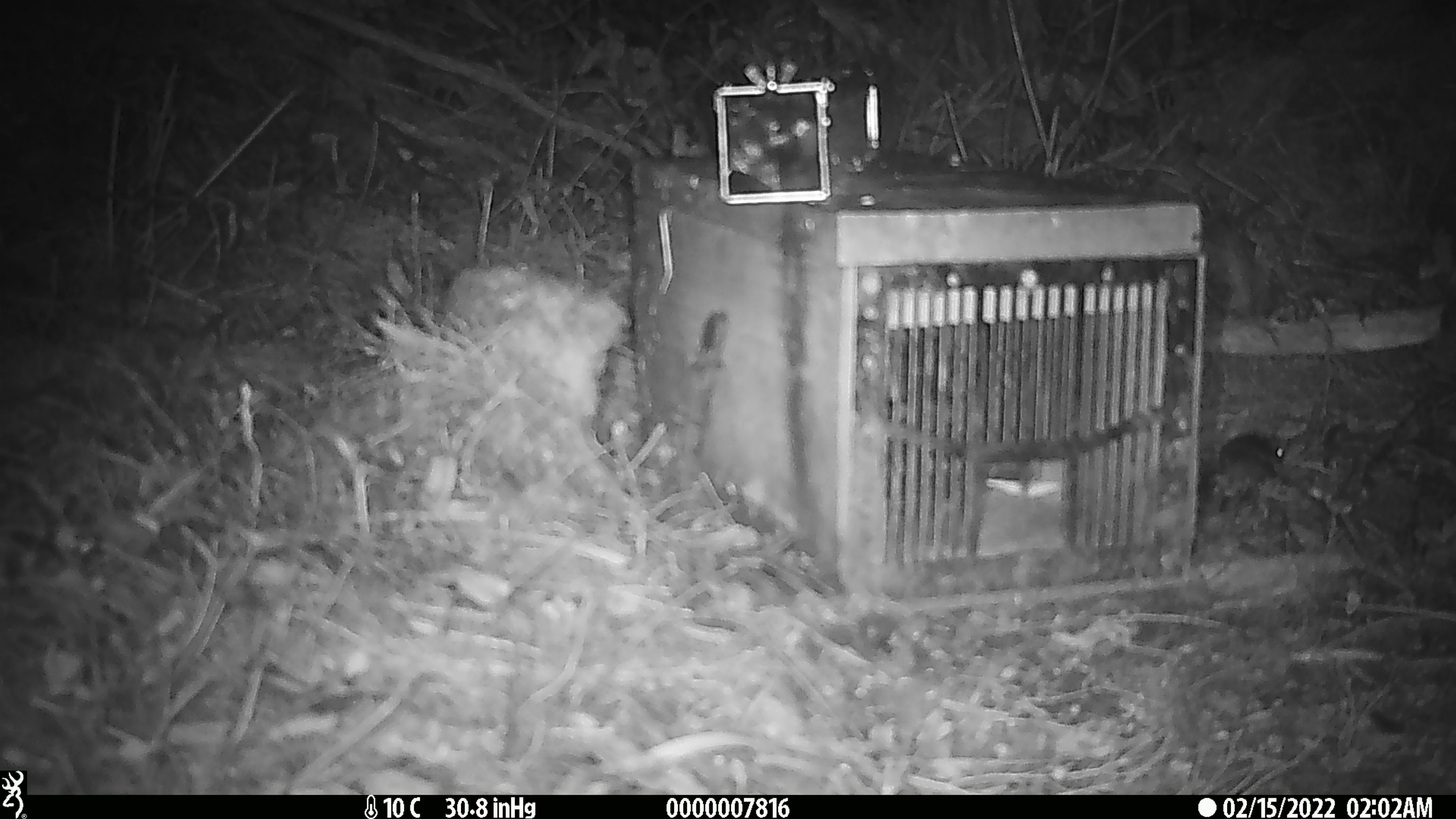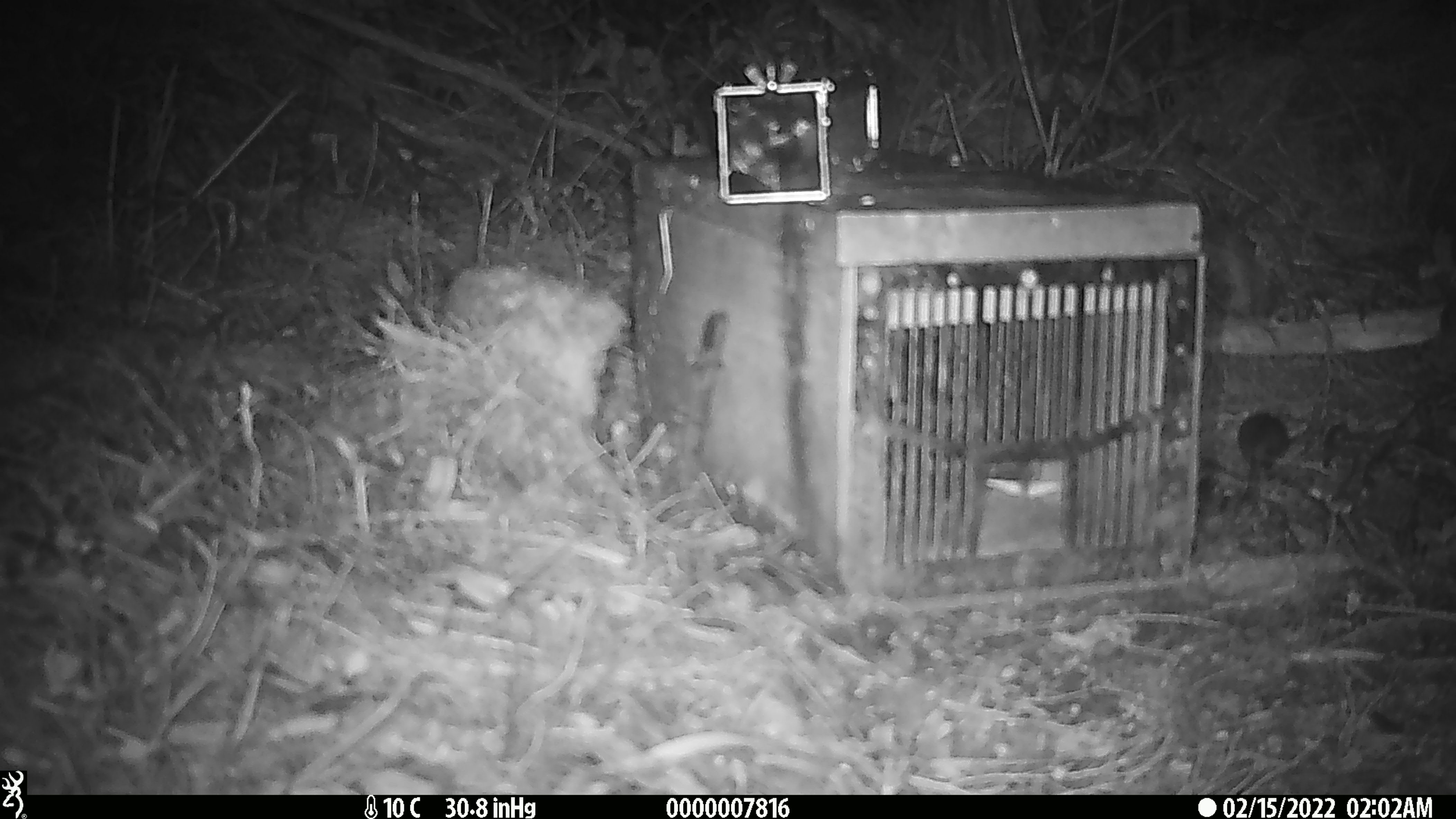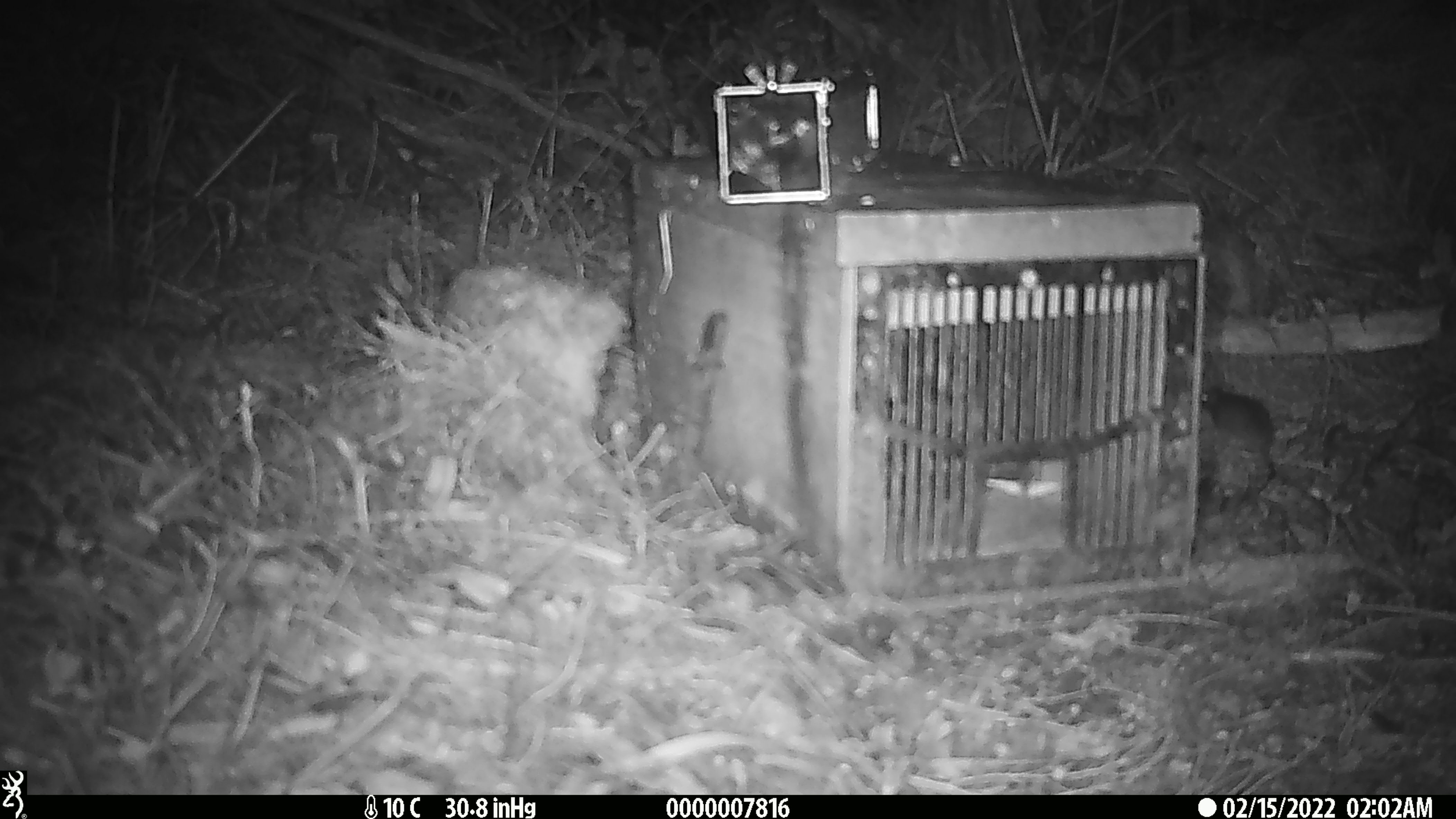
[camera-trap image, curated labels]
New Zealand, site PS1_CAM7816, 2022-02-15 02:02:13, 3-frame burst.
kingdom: Animalia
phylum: Chordata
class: Mammalia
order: Rodentia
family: Muridae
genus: Mus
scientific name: Mus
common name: mouse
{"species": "mouse (Mus)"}